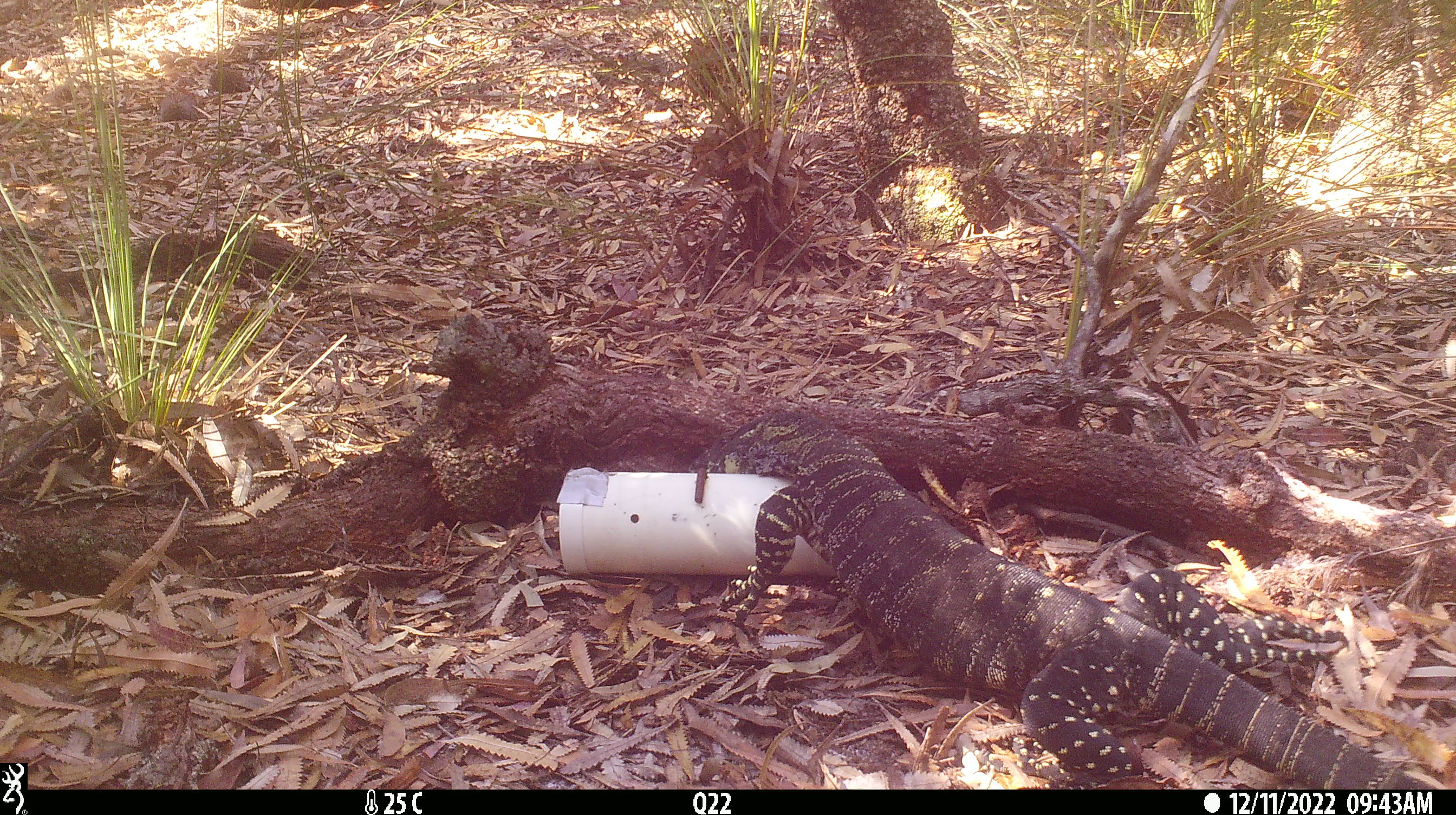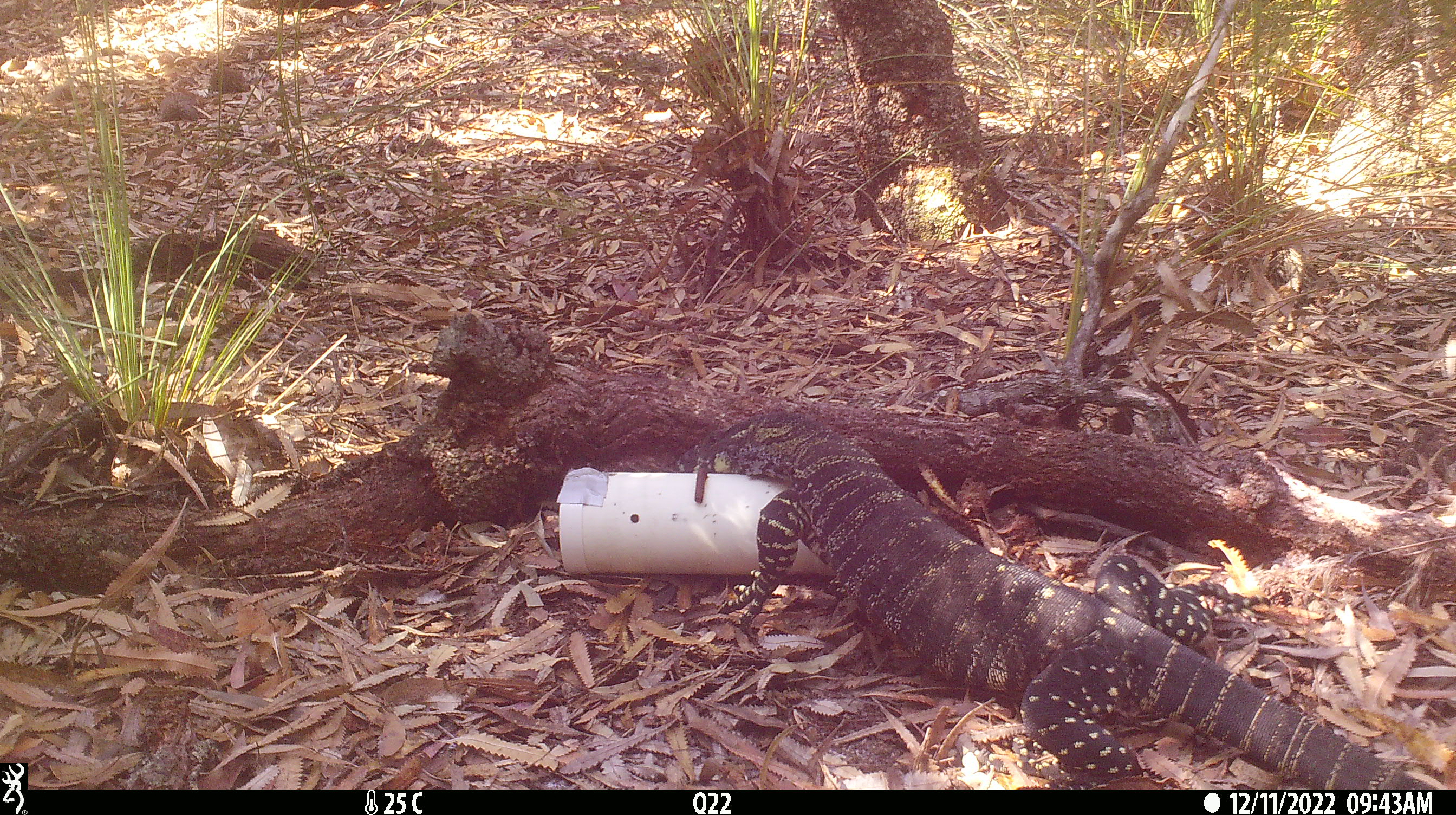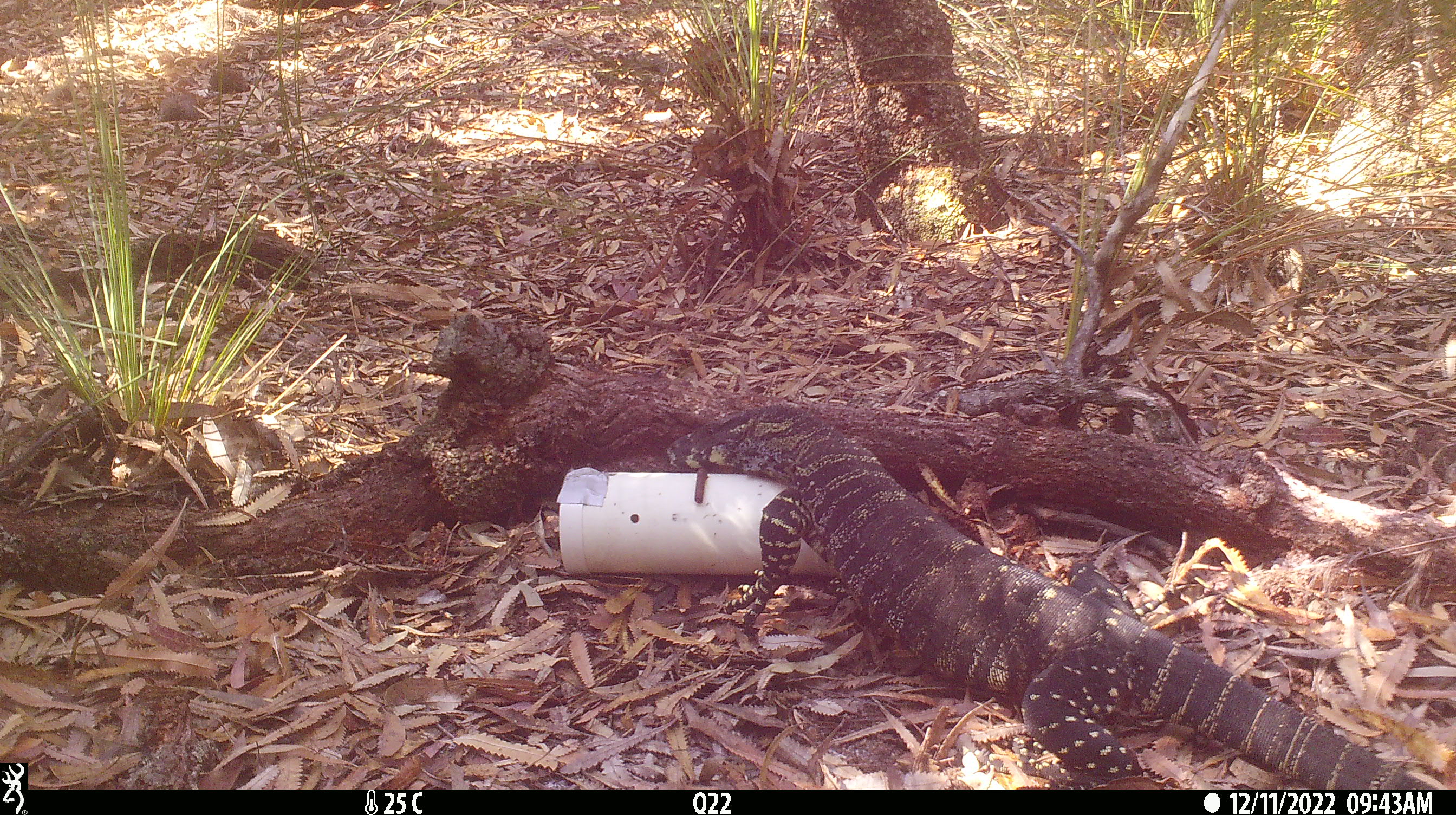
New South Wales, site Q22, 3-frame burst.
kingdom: Animalia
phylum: Chordata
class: Reptilia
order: Squamata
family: Varanidae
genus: Varanus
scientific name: Varanus varius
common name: lace monitor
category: goanna